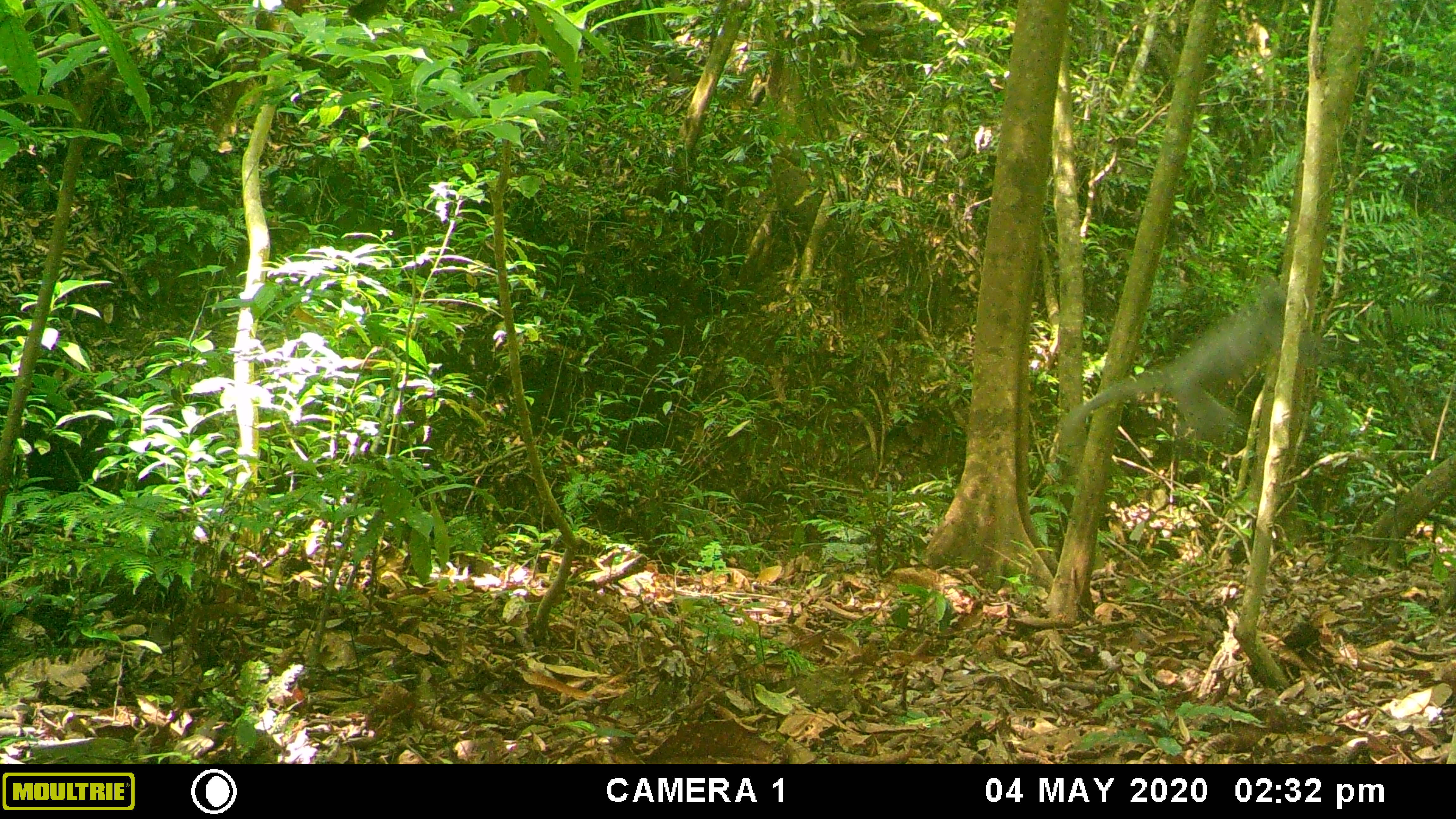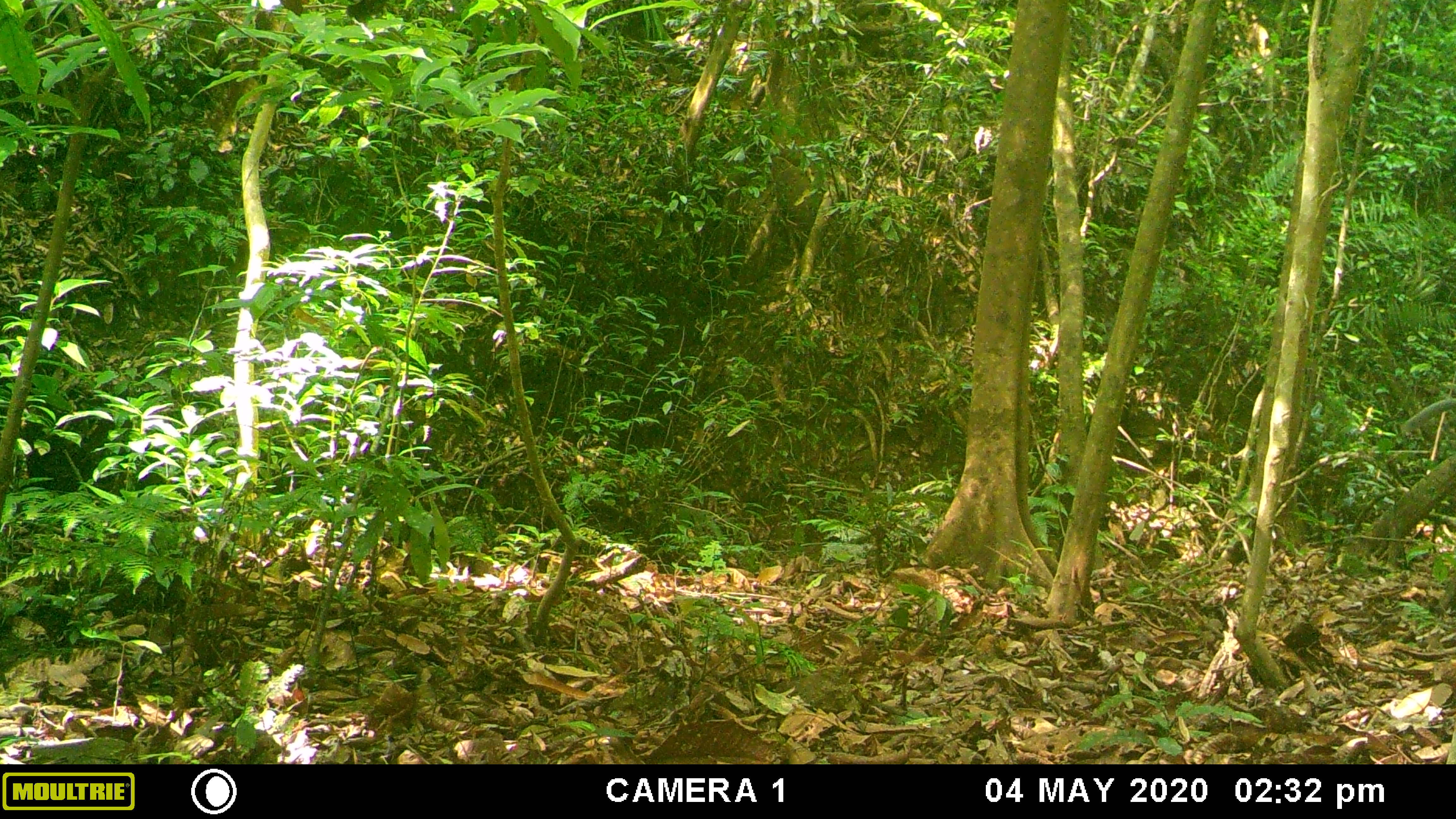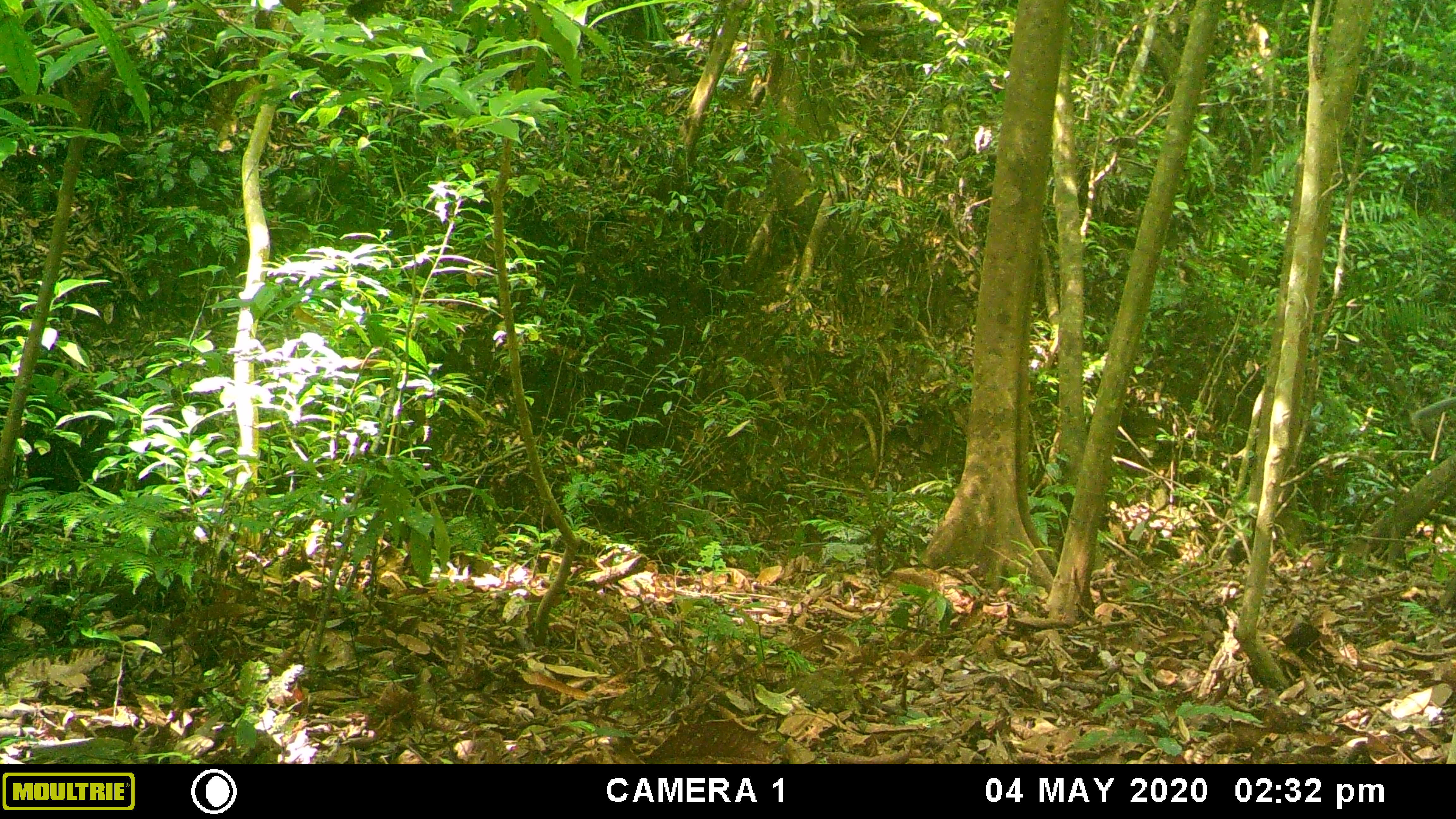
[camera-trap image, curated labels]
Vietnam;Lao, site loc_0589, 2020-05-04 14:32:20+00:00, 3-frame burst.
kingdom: Animalia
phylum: Chordata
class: Mammalia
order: Primates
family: Cercopithecidae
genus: Trachypithecus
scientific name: Trachypithecus phayrei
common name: phayre's langur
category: phayres langur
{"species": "phayres langur (phayre's langur) (Trachypithecus phayrei)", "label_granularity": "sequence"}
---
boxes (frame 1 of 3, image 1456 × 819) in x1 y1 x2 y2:
phayres langur: 1063 284 1286 466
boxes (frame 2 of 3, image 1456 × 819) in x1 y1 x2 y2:
phayres langur: 1400 398 1456 433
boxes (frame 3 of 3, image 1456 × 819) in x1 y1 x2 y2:
phayres langur: 1411 395 1456 442